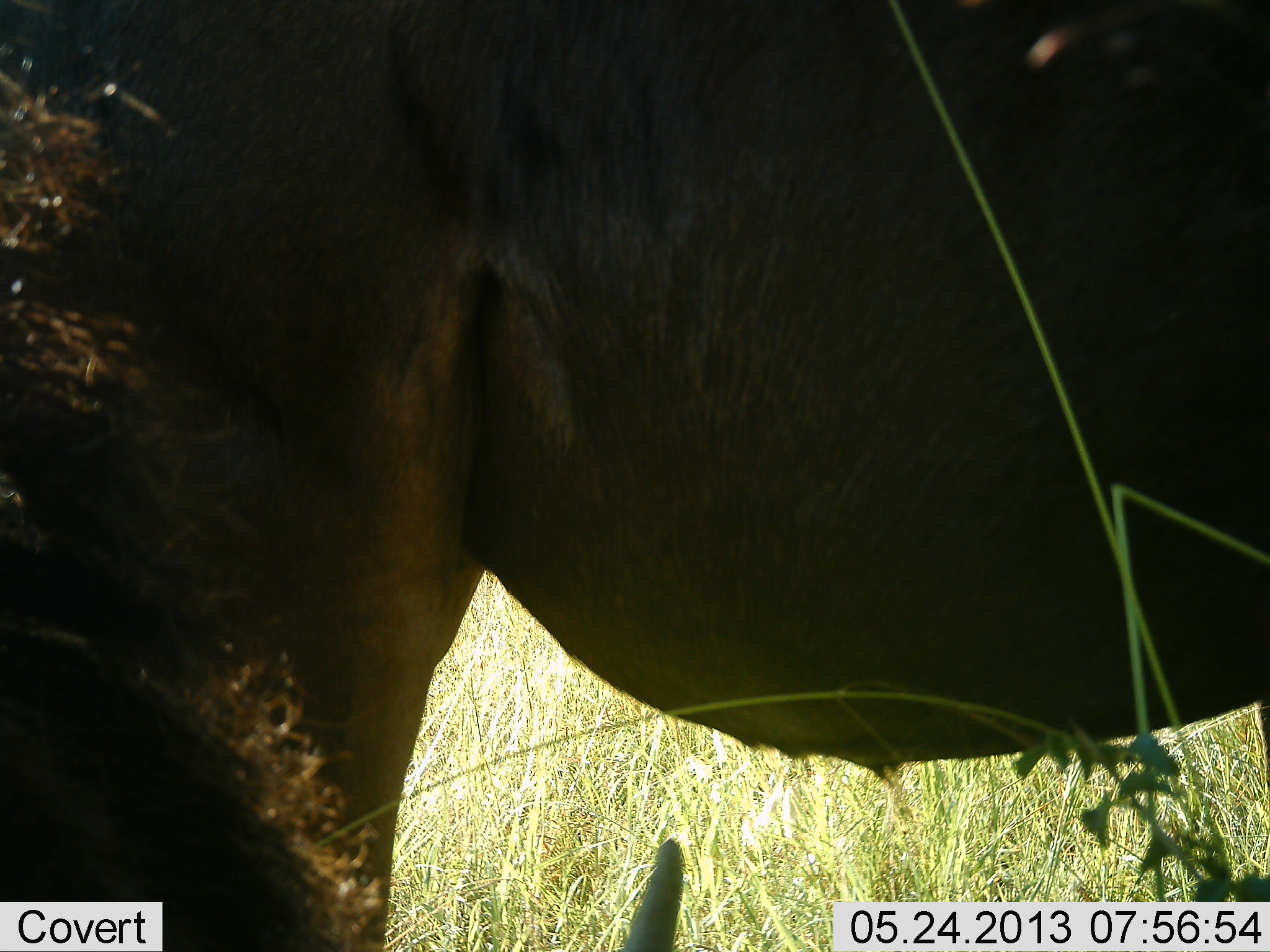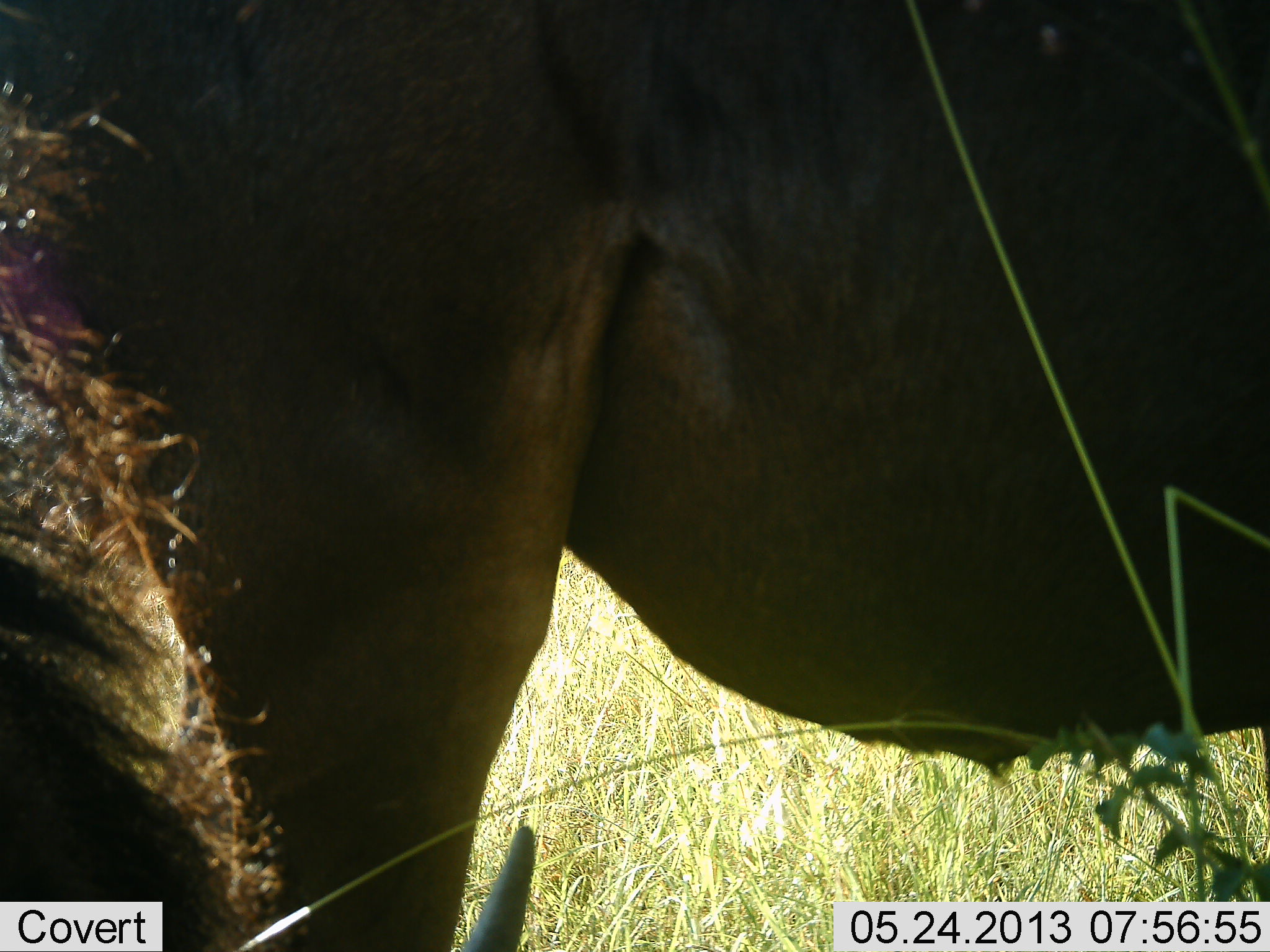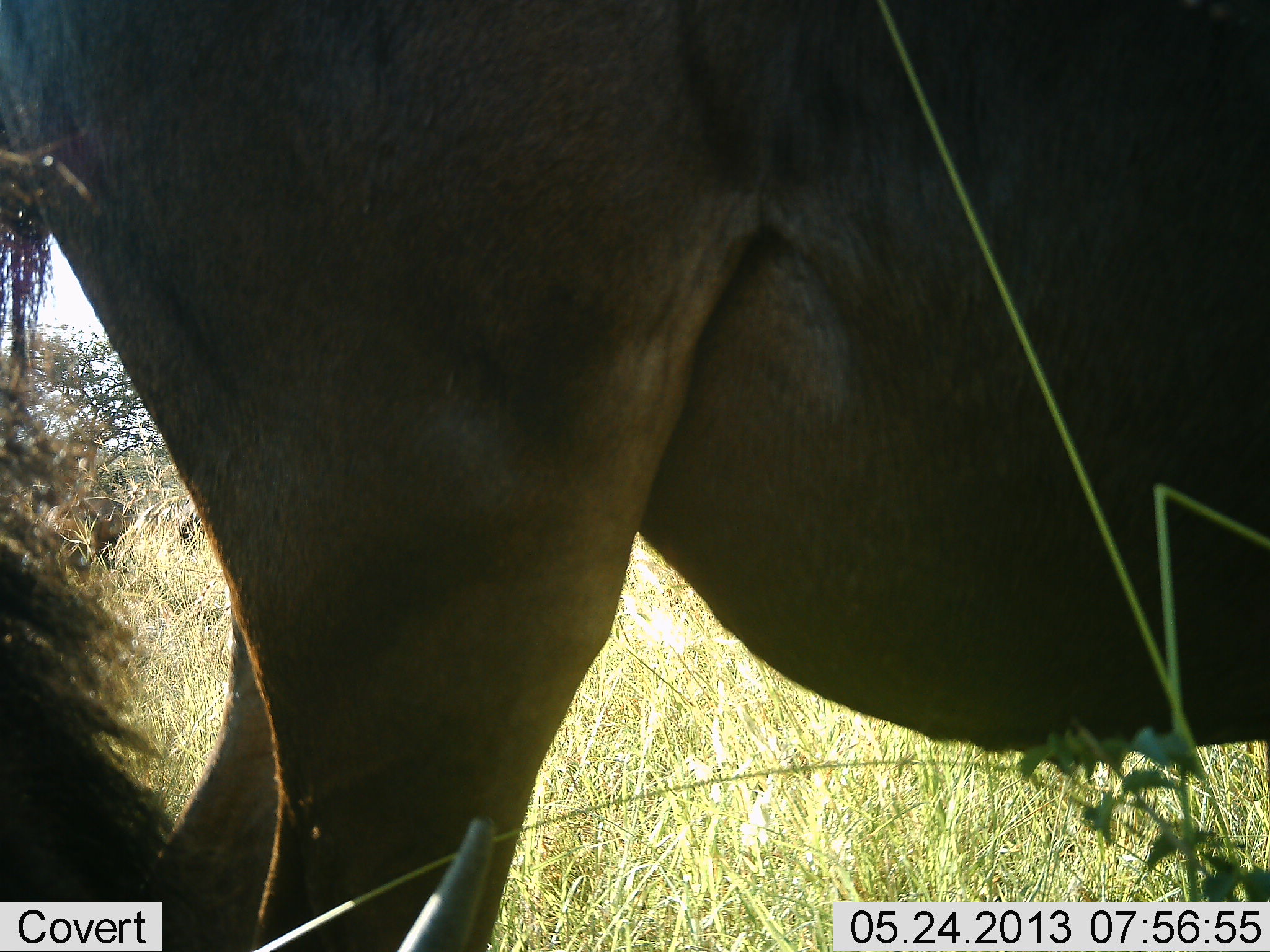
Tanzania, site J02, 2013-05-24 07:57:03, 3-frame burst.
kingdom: Animalia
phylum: Chordata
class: Mammalia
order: Artiodactyla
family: Bovidae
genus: Connochaetes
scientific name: Connochaetes taurinus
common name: blue wildebeest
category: wildebeest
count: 2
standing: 50%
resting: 0%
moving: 20%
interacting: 0%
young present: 0%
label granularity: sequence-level